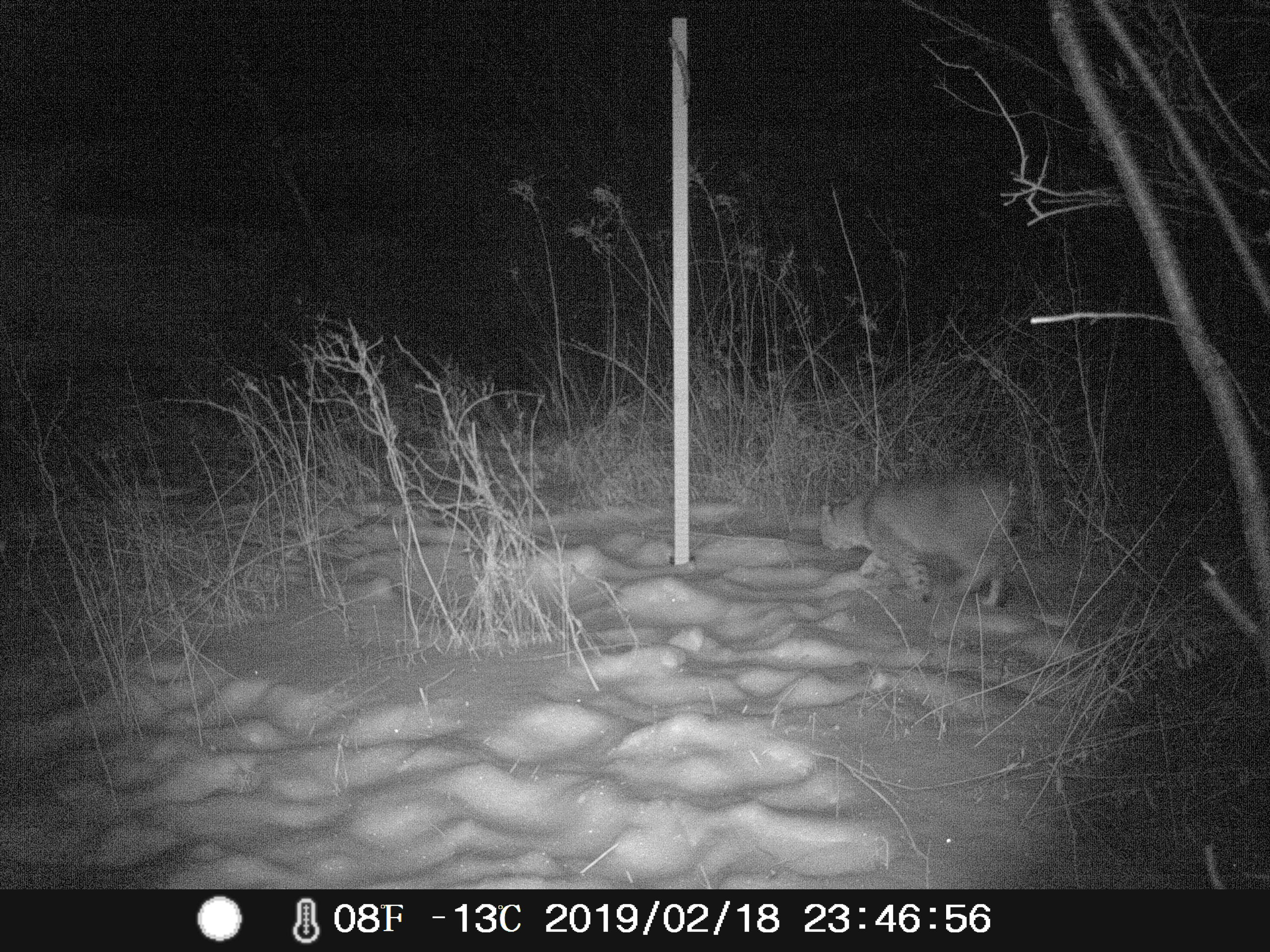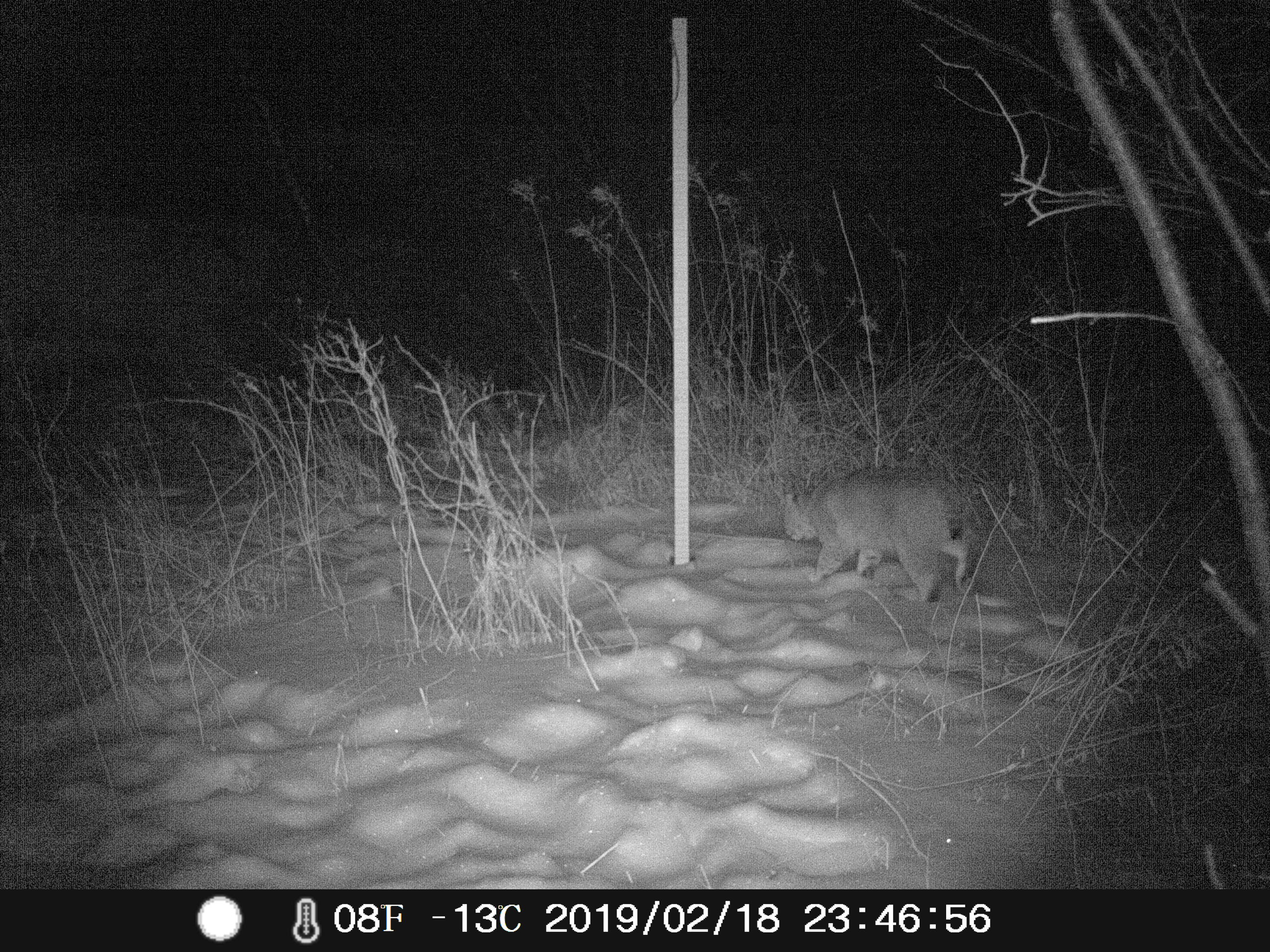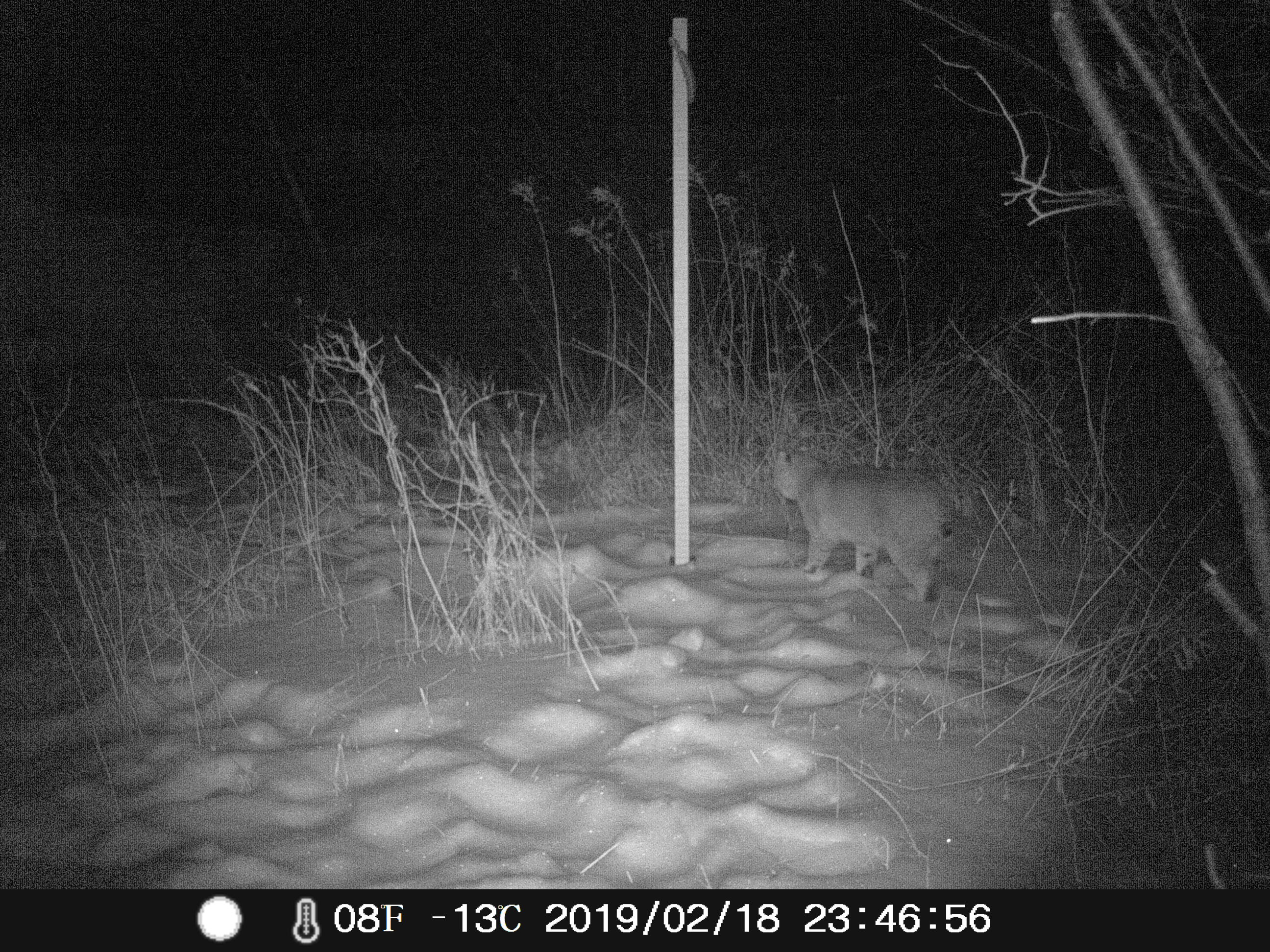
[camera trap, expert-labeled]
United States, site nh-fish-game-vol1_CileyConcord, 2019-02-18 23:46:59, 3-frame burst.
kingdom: Animalia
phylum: Chordata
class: Mammalia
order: Carnivora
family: Felidae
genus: Lynx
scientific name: Lynx rufus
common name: bobcat